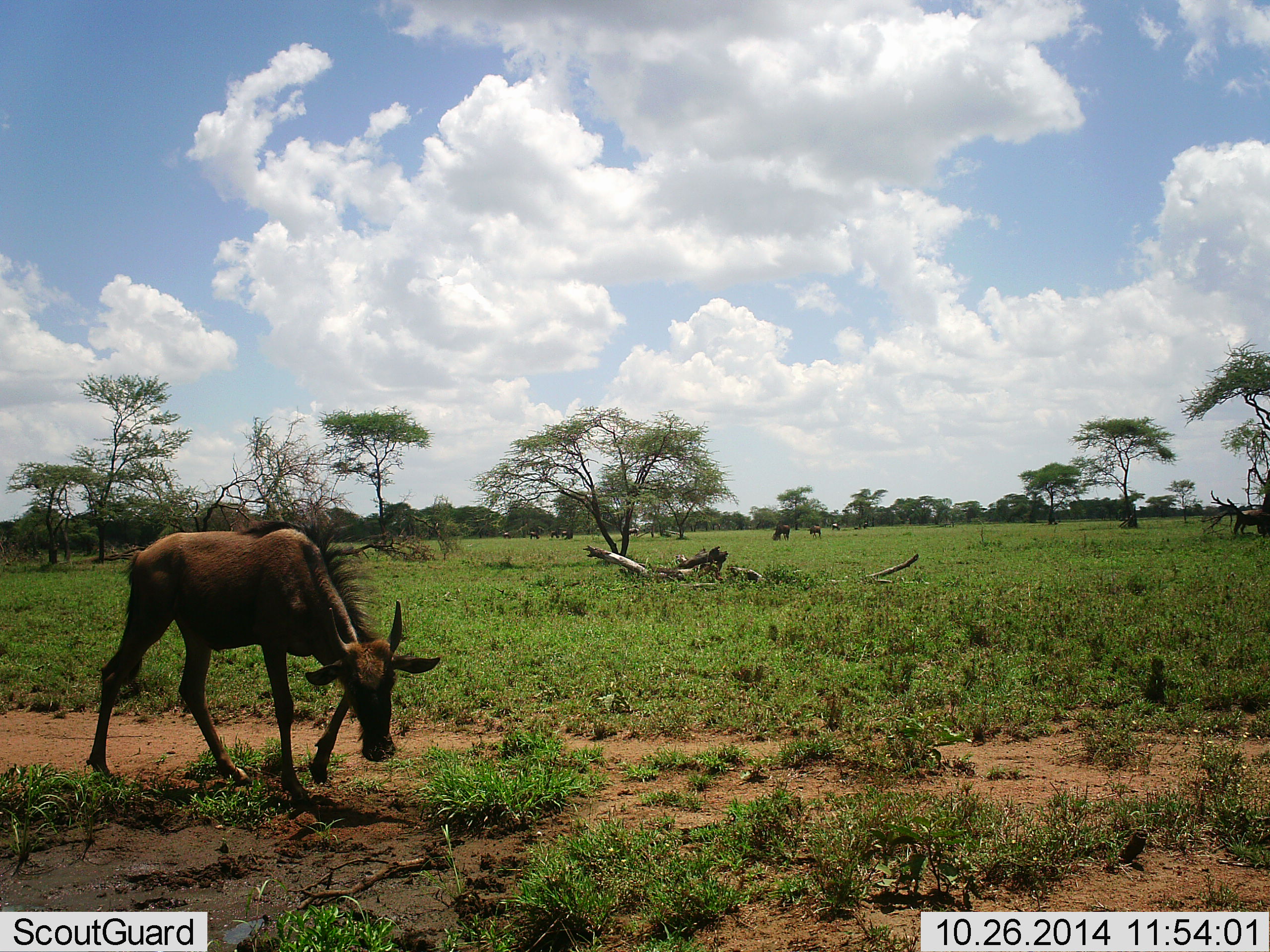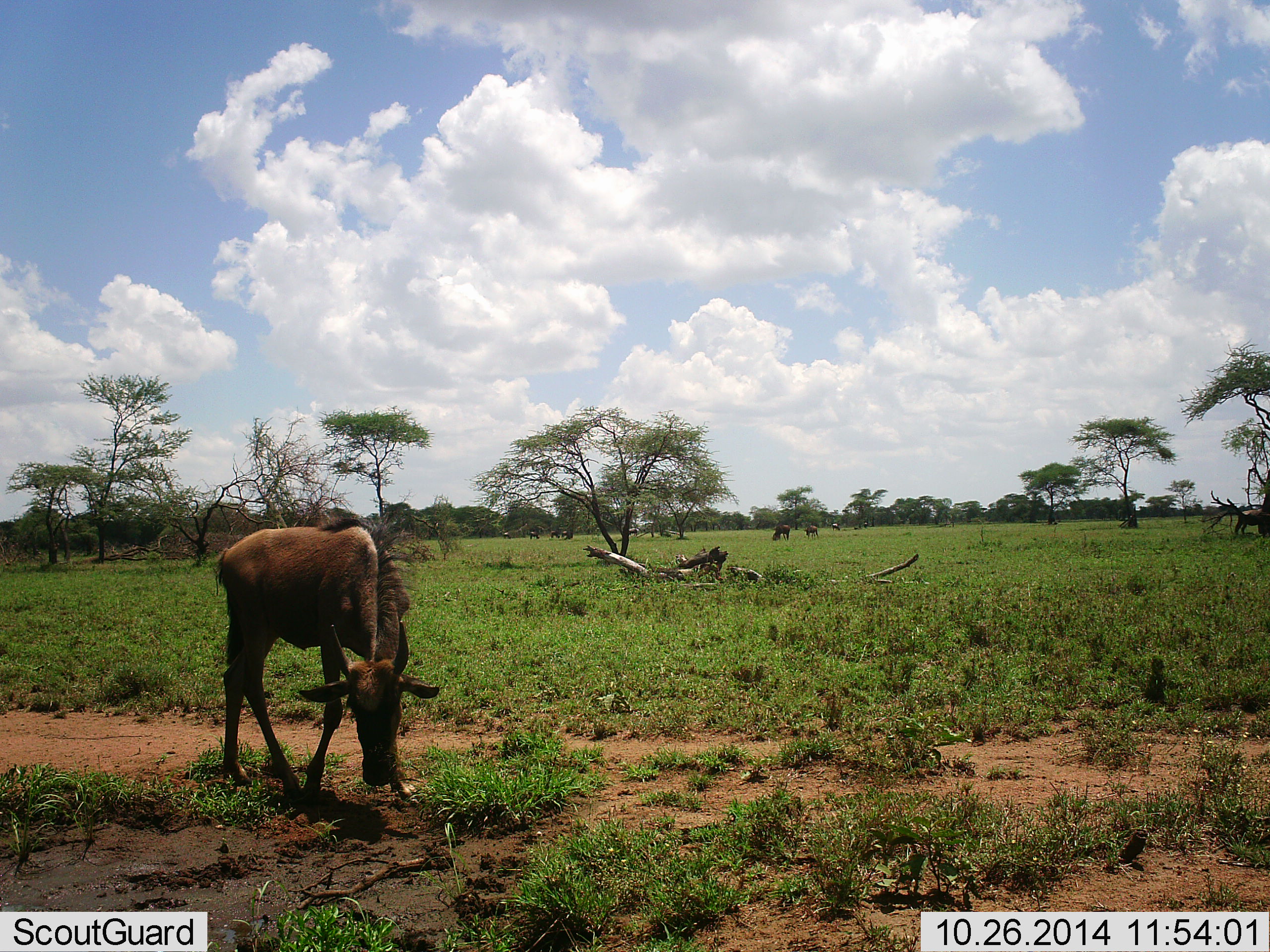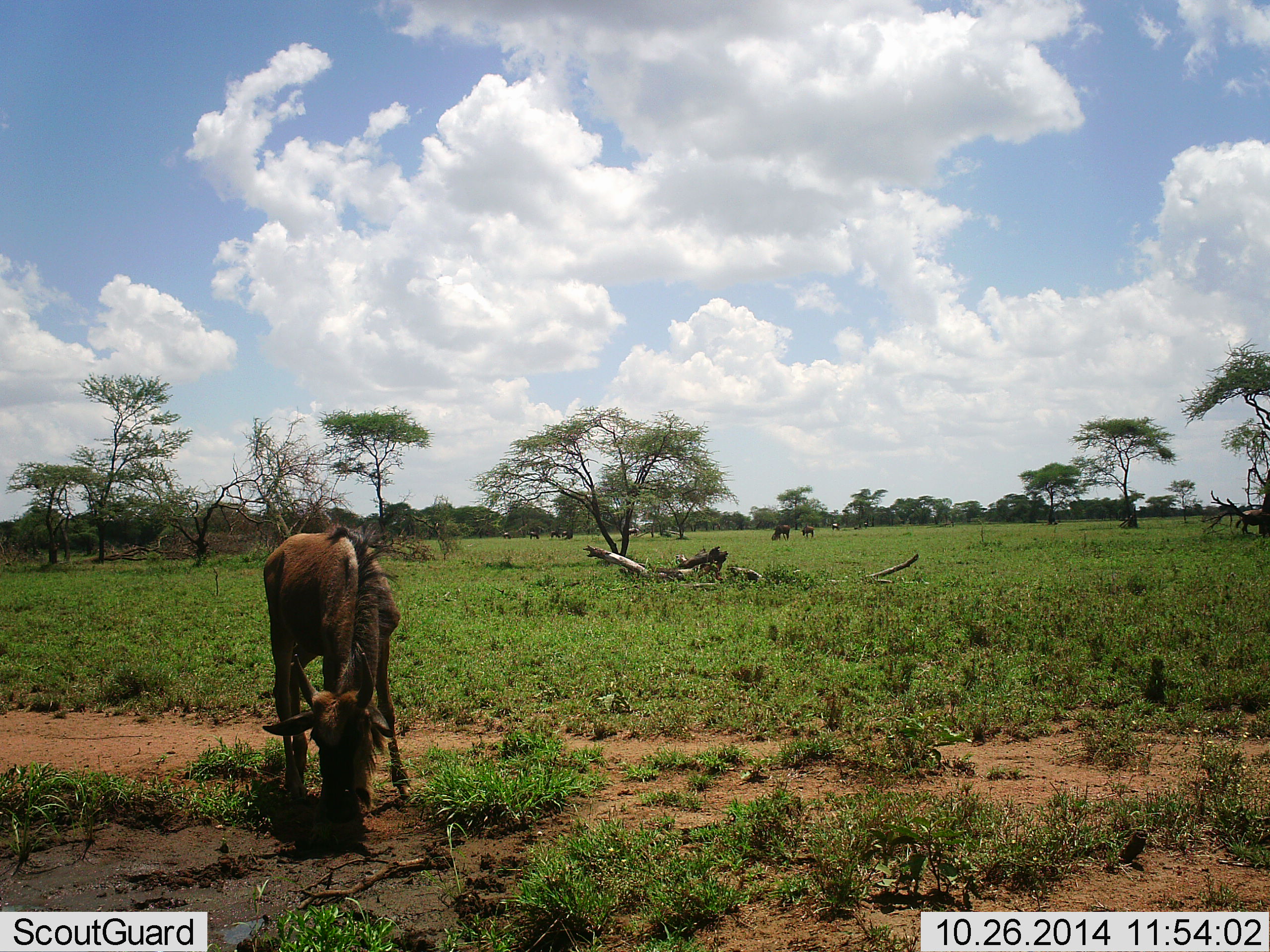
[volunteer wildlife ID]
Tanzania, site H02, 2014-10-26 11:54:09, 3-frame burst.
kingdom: Animalia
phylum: Chordata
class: Mammalia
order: Artiodactyla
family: Bovidae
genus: Connochaetes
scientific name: Connochaetes taurinus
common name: blue wildebeest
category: wildebeest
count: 3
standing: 30%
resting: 0%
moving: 30%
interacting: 0%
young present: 40%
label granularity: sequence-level